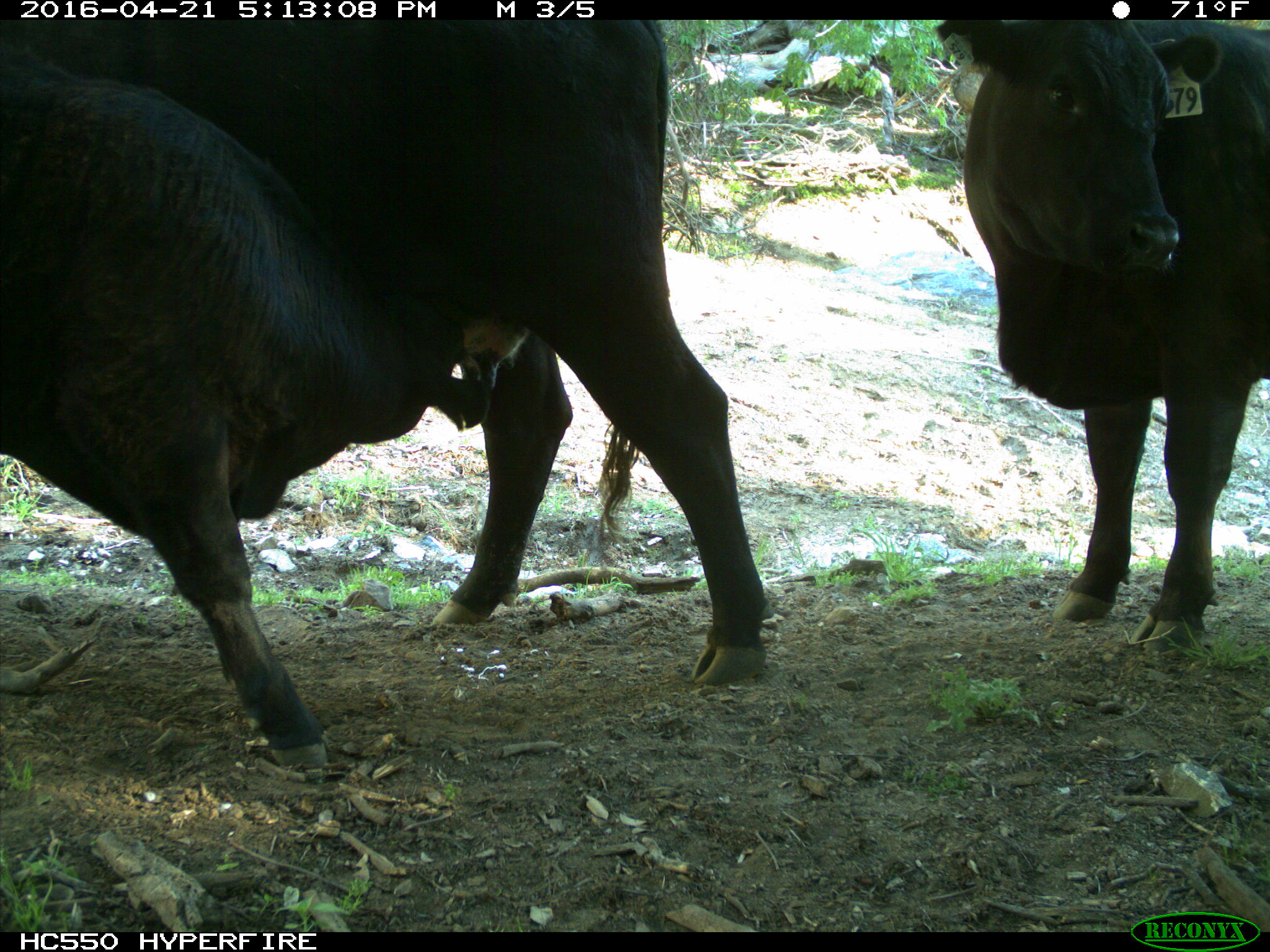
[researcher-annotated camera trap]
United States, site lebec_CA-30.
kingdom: Animalia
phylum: Chordata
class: Mammalia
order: Artiodactyla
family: Bovidae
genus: Bos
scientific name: Bos taurus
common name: domestic cow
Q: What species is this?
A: Bos taurus (domestic cow).